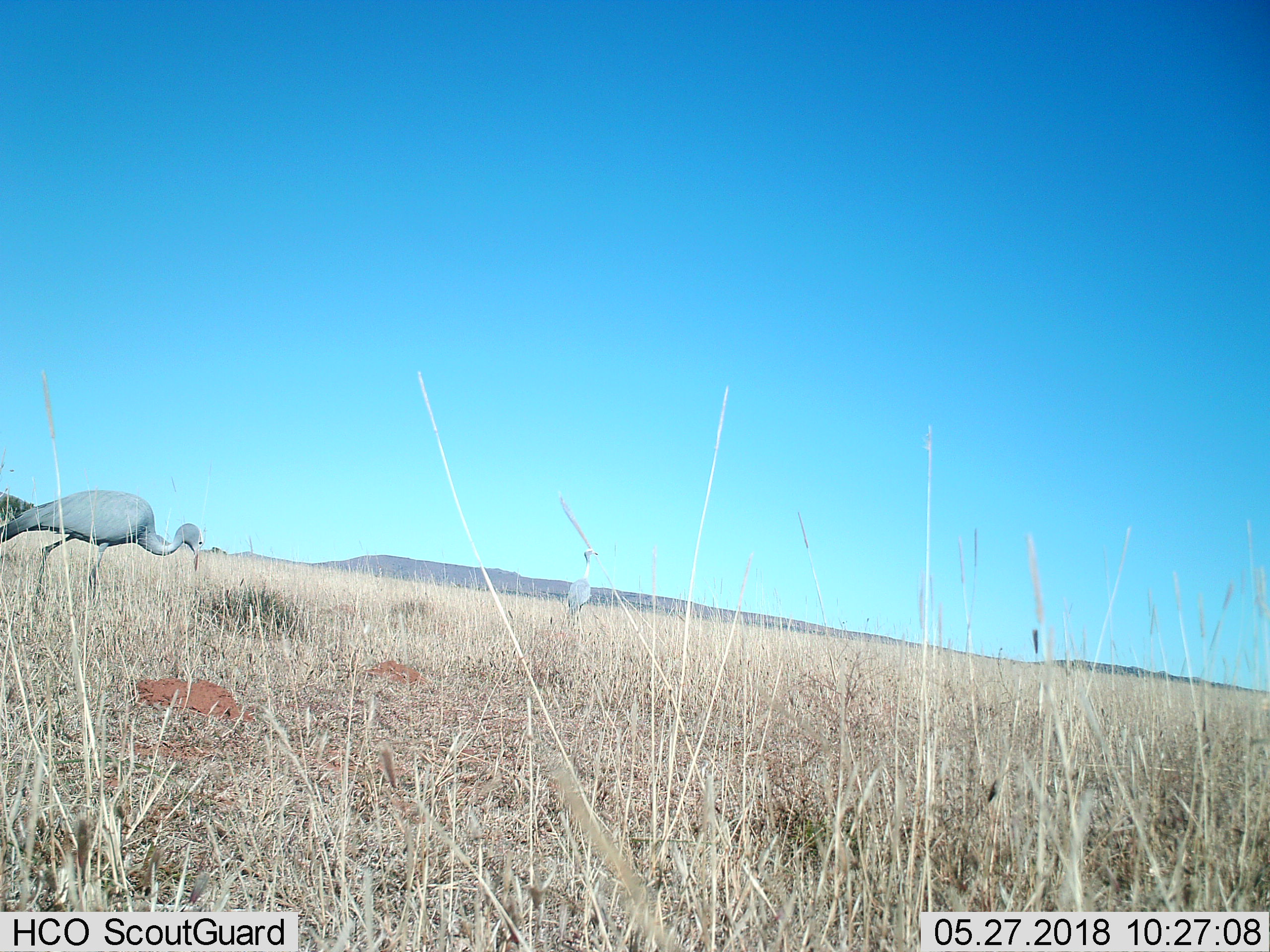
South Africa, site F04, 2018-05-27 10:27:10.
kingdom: Animalia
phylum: Chordata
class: Aves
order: Gruiformes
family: Gruidae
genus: Anthropoides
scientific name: Anthropoides paradiseus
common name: blue crane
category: craneblue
Craneblue (blue crane) (Anthropoides paradiseus), count 2. Behavior (volunteer vote fractions): standing 67%, resting 0%, moving 56%, interacting 0%. Young present (vote fraction): 0%. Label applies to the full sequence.